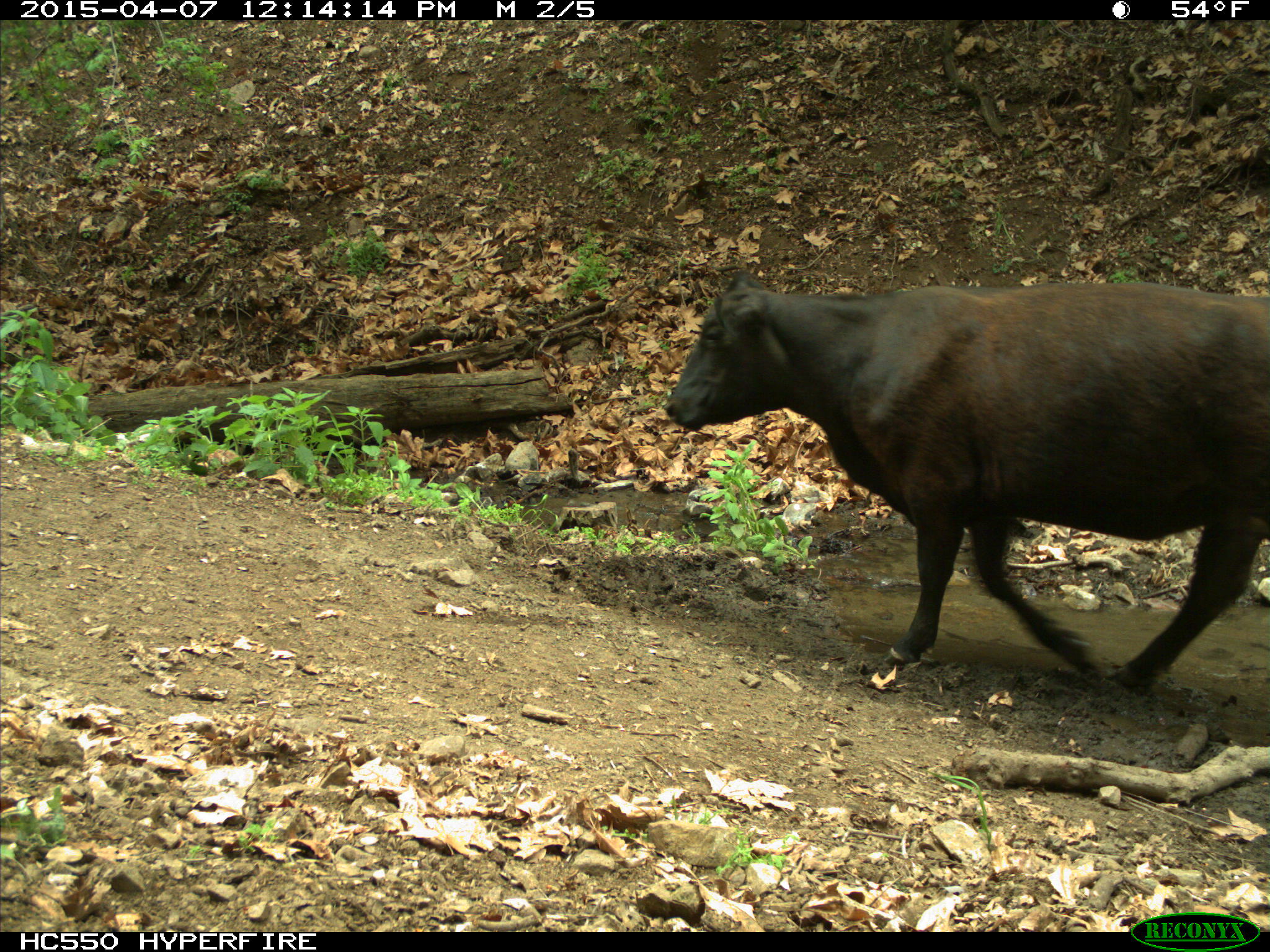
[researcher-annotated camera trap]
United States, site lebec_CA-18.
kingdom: Animalia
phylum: Chordata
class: Mammalia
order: Artiodactyla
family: Bovidae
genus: Bos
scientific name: Bos taurus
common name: domestic cow